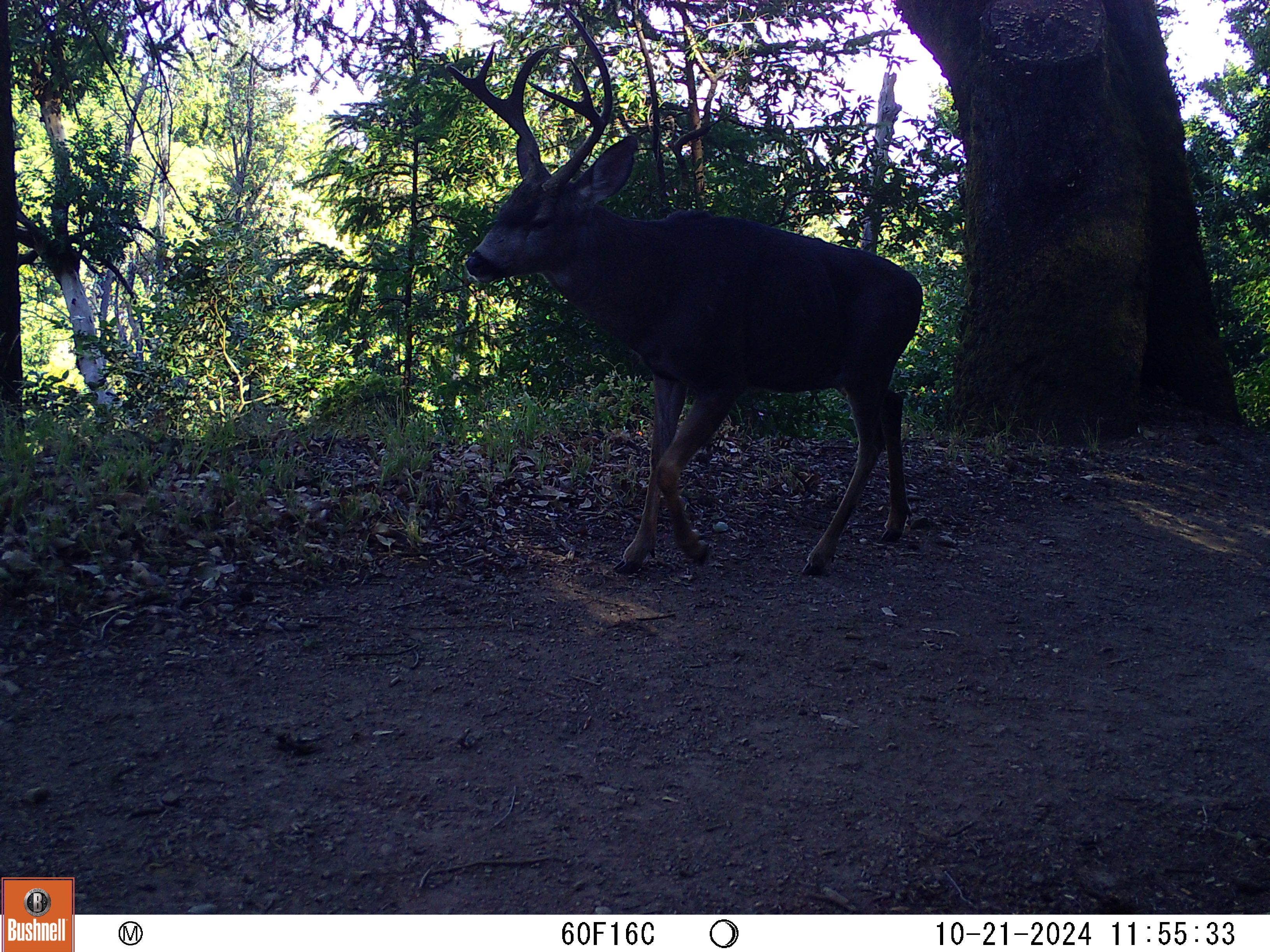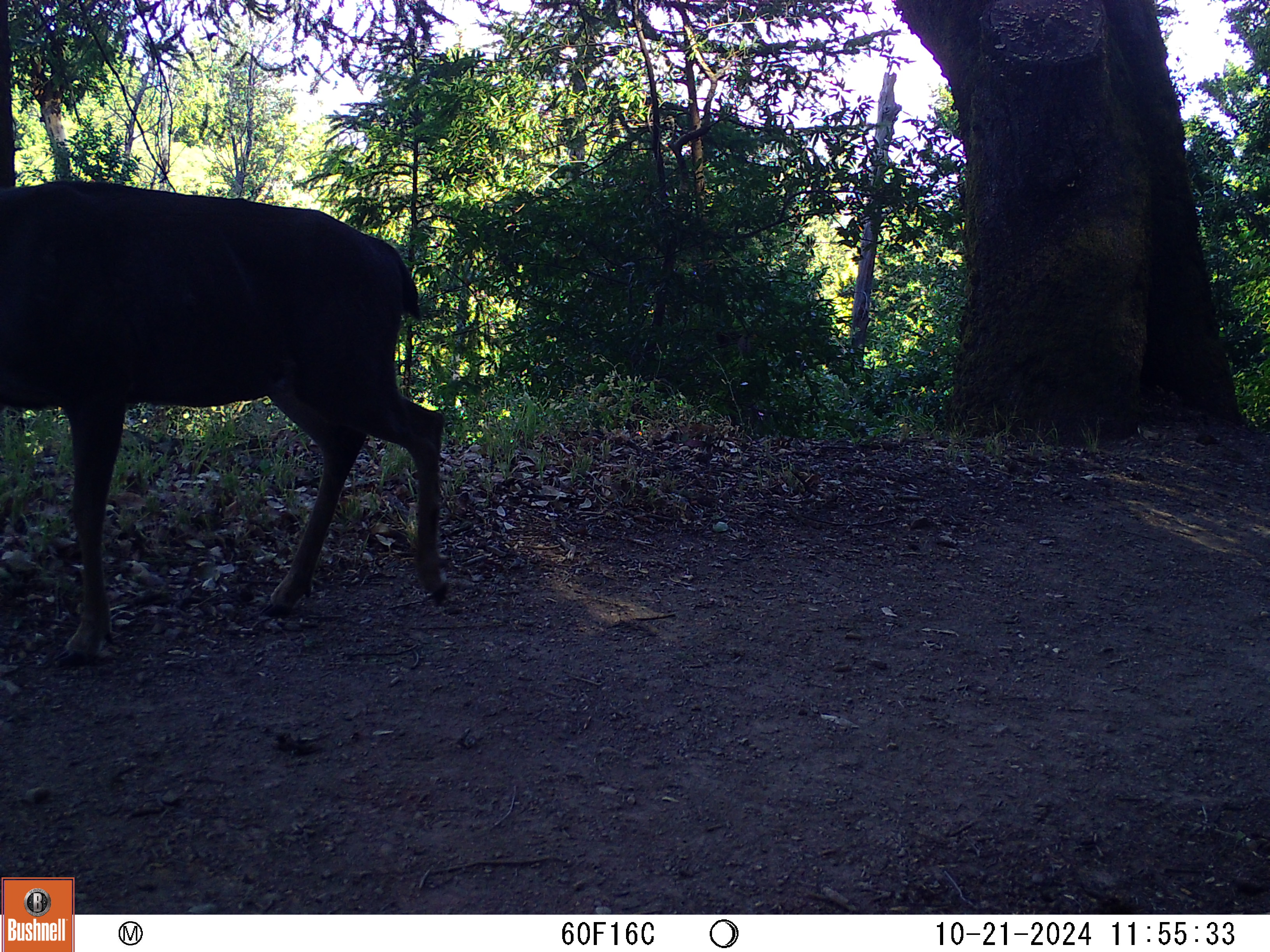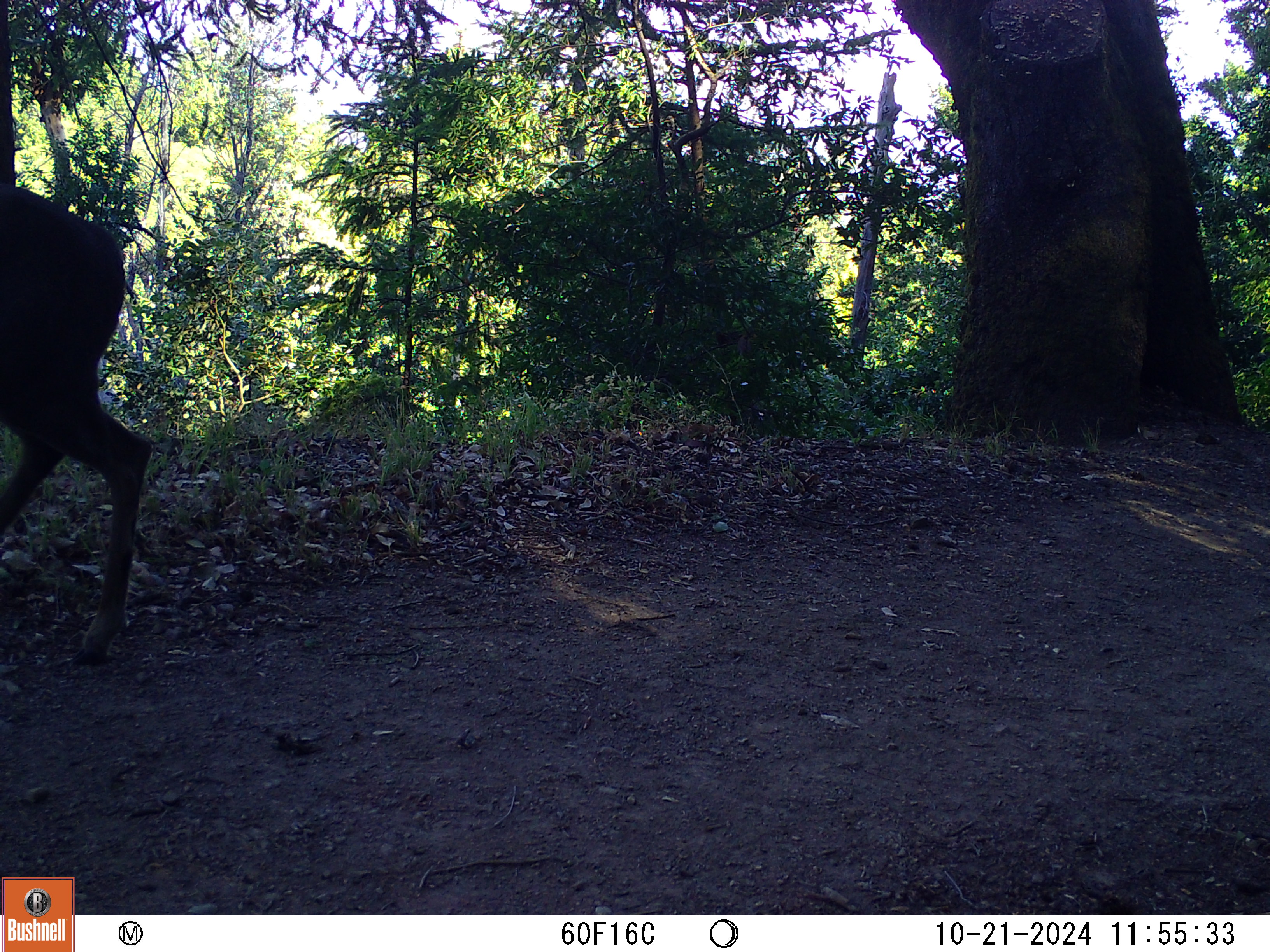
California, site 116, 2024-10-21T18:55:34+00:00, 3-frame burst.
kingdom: Animalia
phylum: Chordata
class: Mammalia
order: Artiodactyla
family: Cervidae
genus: Odocoileus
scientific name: Odocoileus hemionus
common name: mule deer